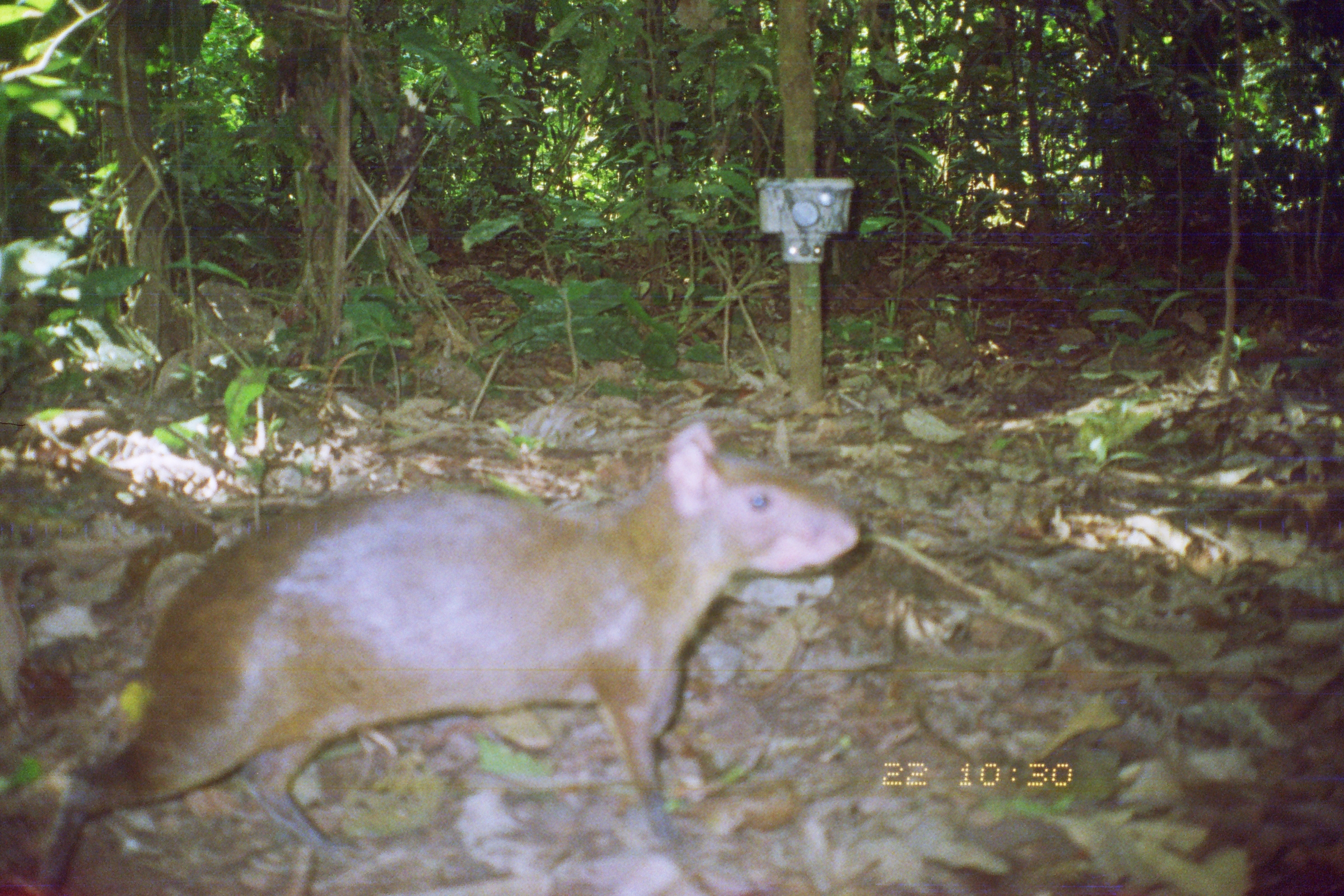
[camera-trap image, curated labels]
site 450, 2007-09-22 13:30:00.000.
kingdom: Animalia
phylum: Chordata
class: Mammalia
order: Rodentia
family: Dasyproctidae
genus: Dasyprocta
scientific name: Dasyprocta punctata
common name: central american agouti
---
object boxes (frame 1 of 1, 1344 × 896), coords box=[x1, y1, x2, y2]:
dasyprocta punctata: box=[31, 418, 863, 891]